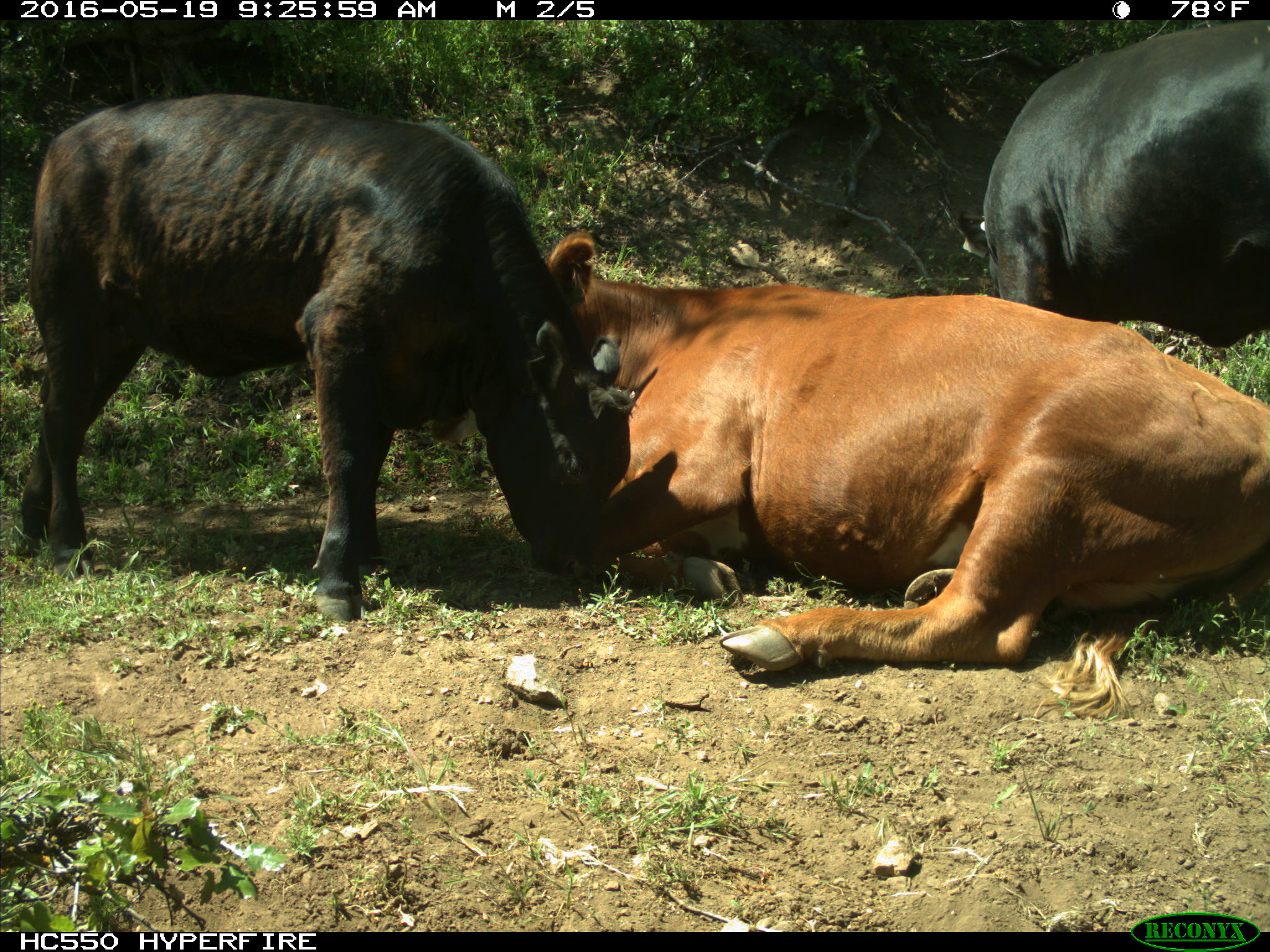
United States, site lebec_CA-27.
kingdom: Animalia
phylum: Chordata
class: Mammalia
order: Artiodactyla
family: Bovidae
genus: Bos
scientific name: Bos taurus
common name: domestic cow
Bos taurus (domestic cow).